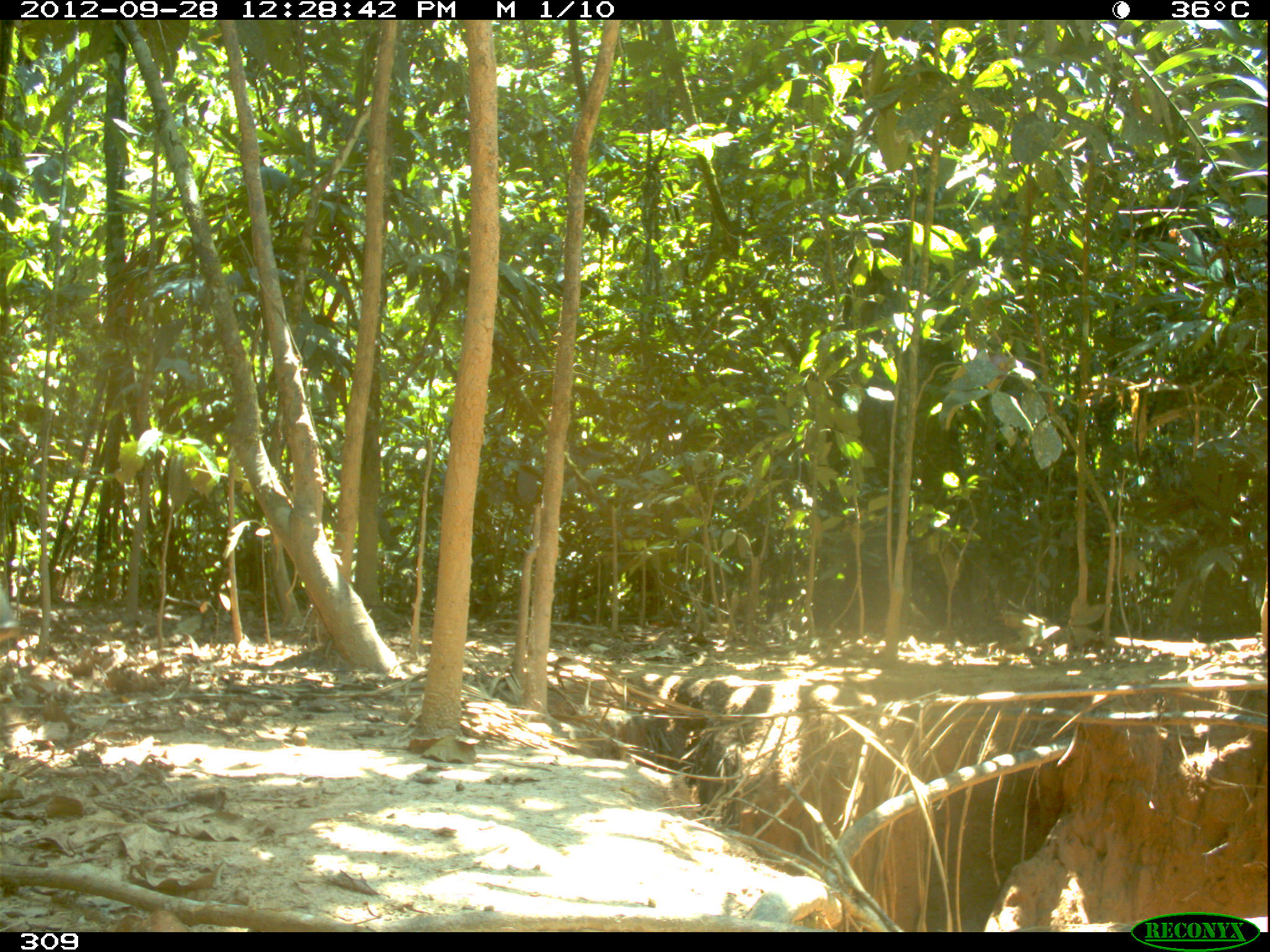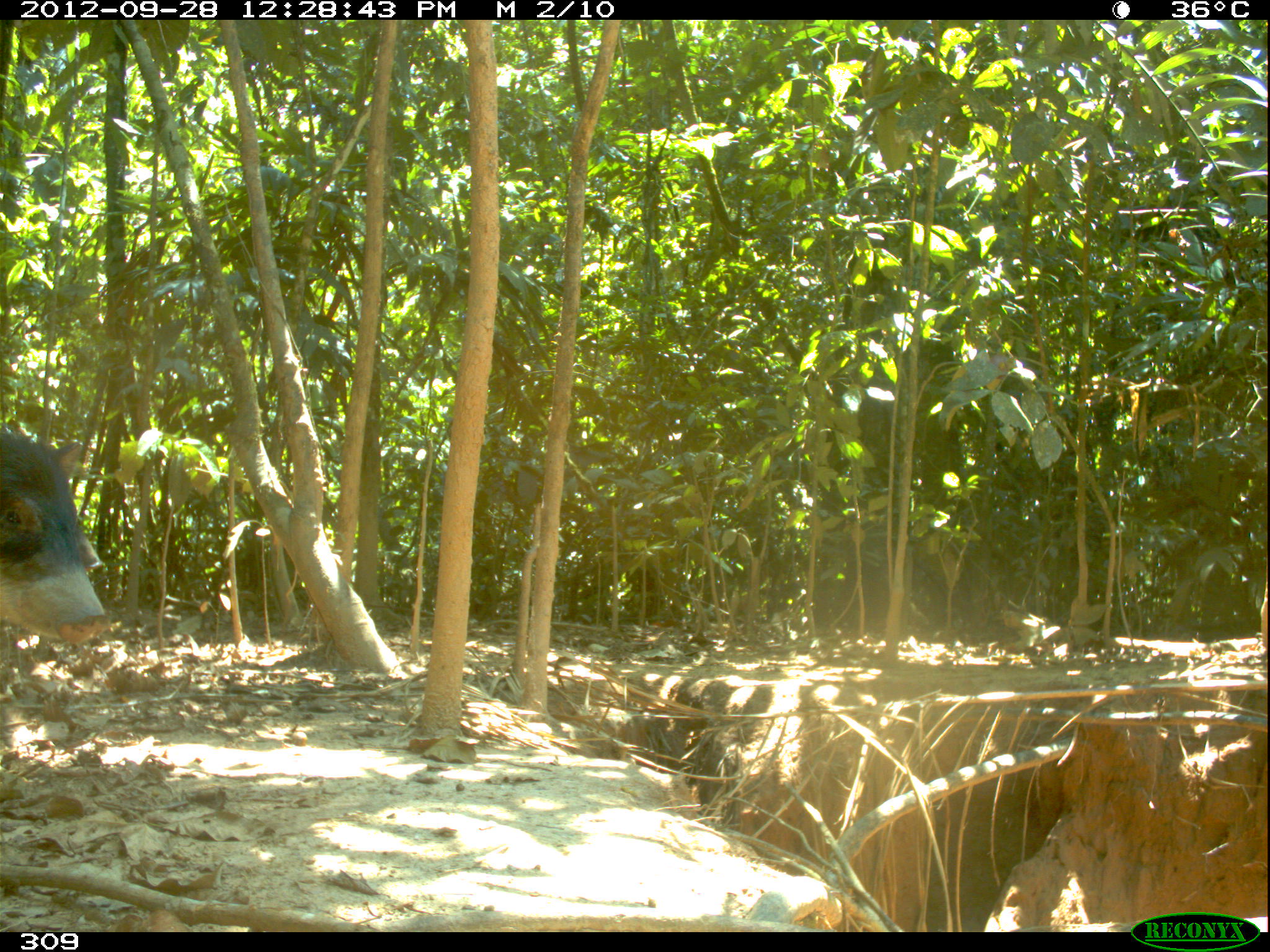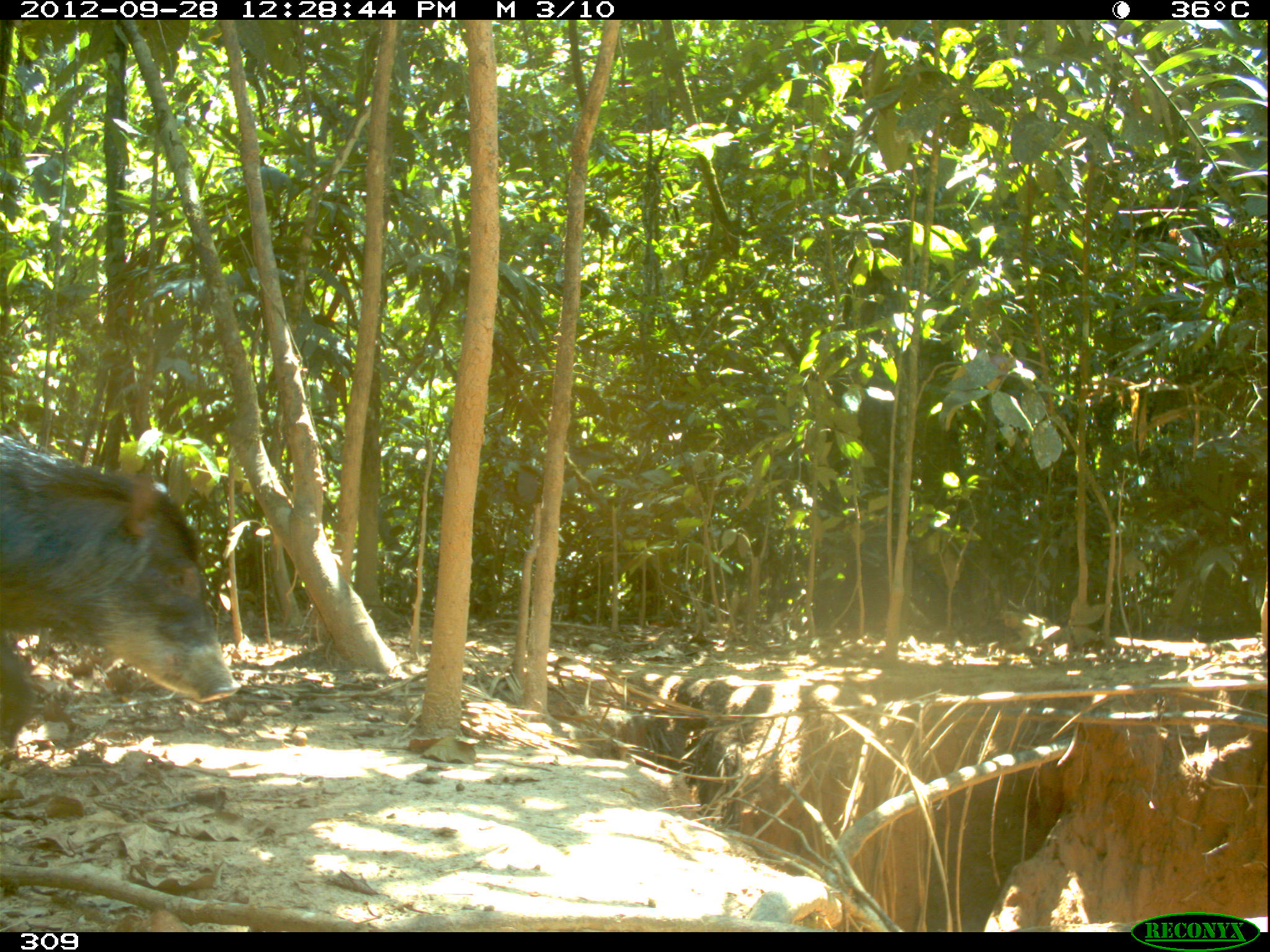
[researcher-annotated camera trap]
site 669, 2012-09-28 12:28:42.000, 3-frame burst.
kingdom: Animalia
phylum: Chordata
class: Mammalia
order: Artiodactyla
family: Tayassuidae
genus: Tayassu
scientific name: Tayassu pecari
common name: white-lipped peccary